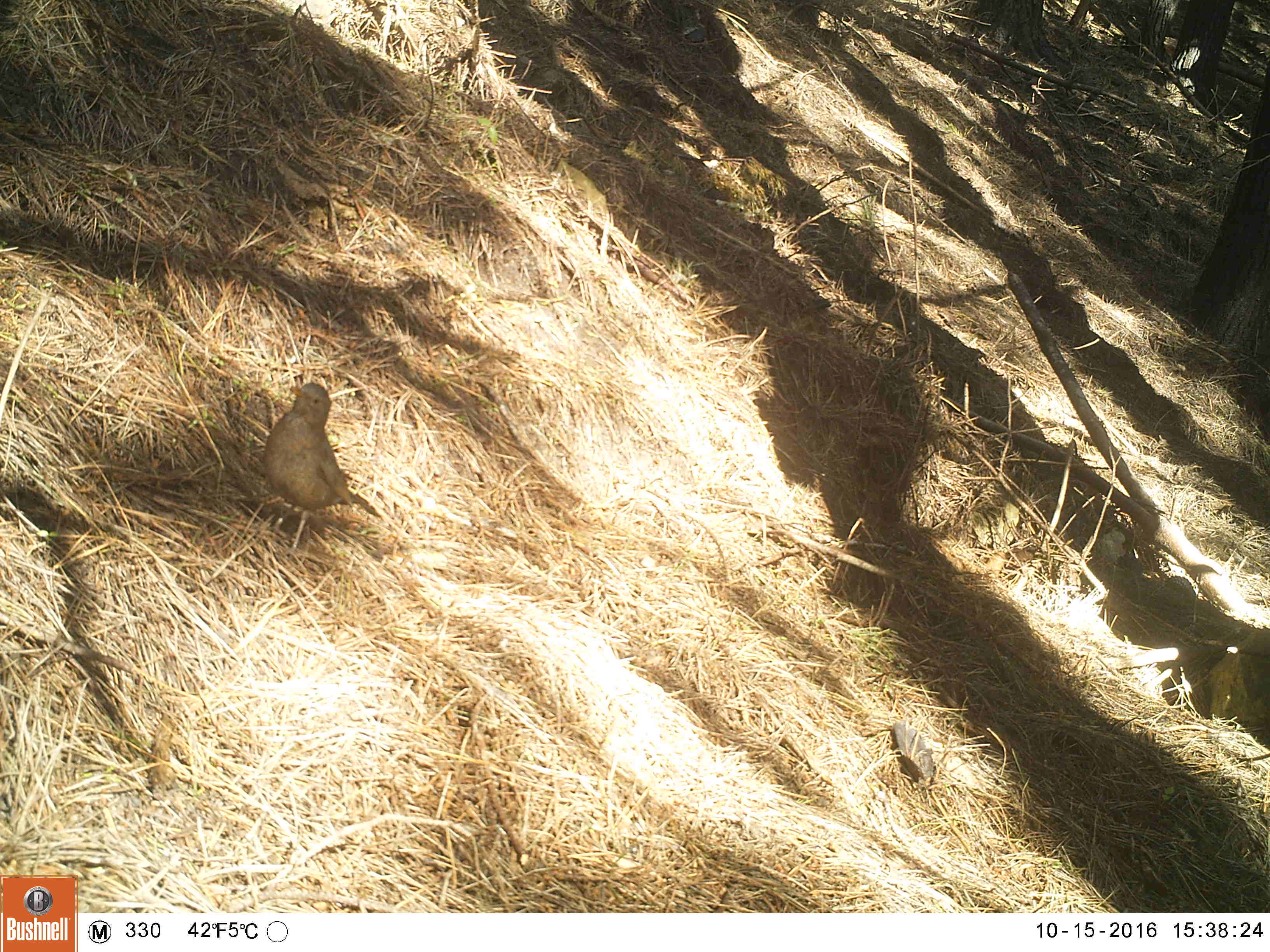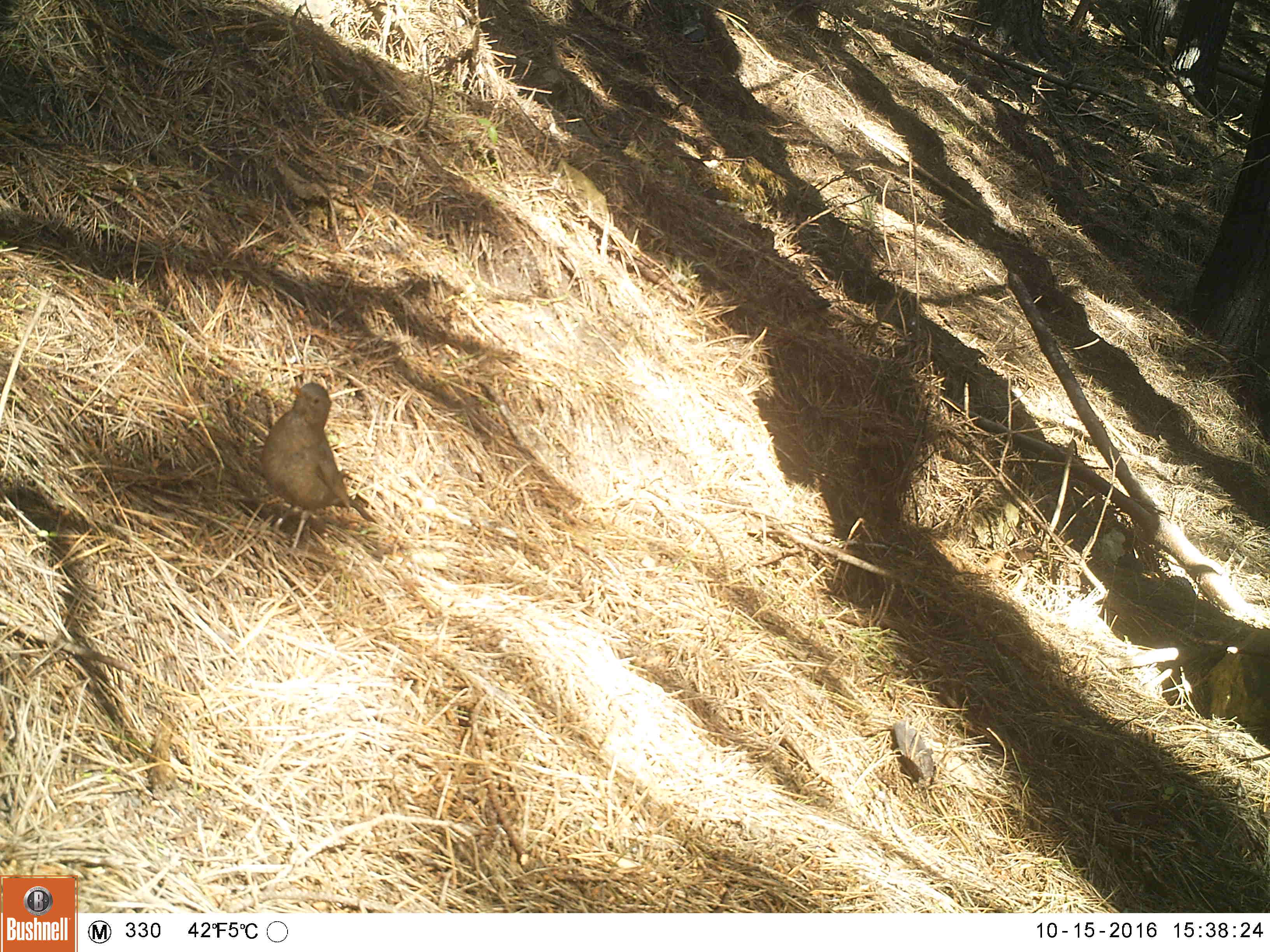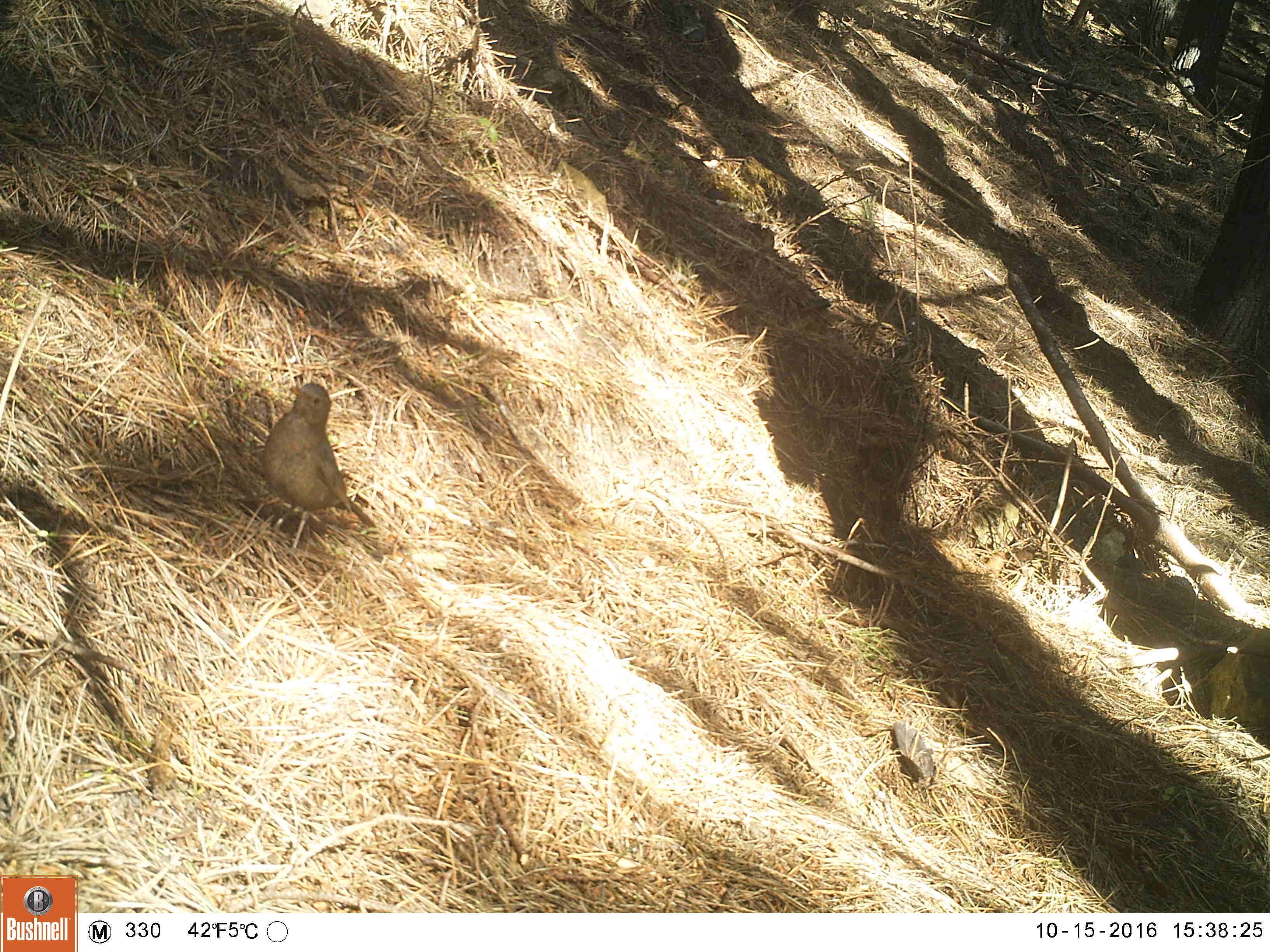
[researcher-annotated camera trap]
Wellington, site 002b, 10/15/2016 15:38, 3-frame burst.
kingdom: Animalia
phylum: Chordata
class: Aves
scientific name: Aves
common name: bird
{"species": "bird (Aves)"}